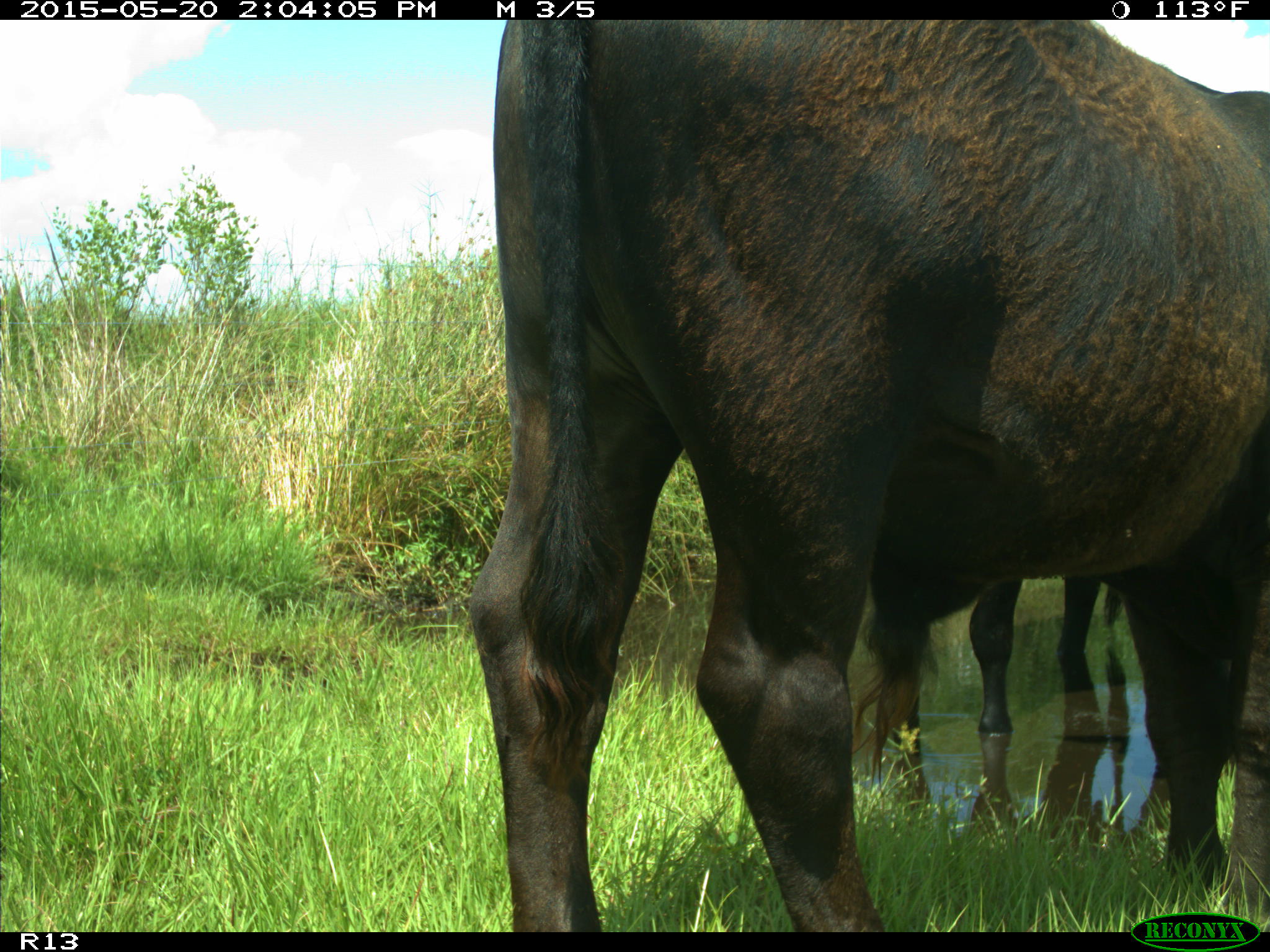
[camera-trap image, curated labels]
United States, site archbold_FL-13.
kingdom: Animalia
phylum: Chordata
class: Mammalia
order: Artiodactyla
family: Bovidae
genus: Bos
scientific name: Bos taurus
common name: domestic cow